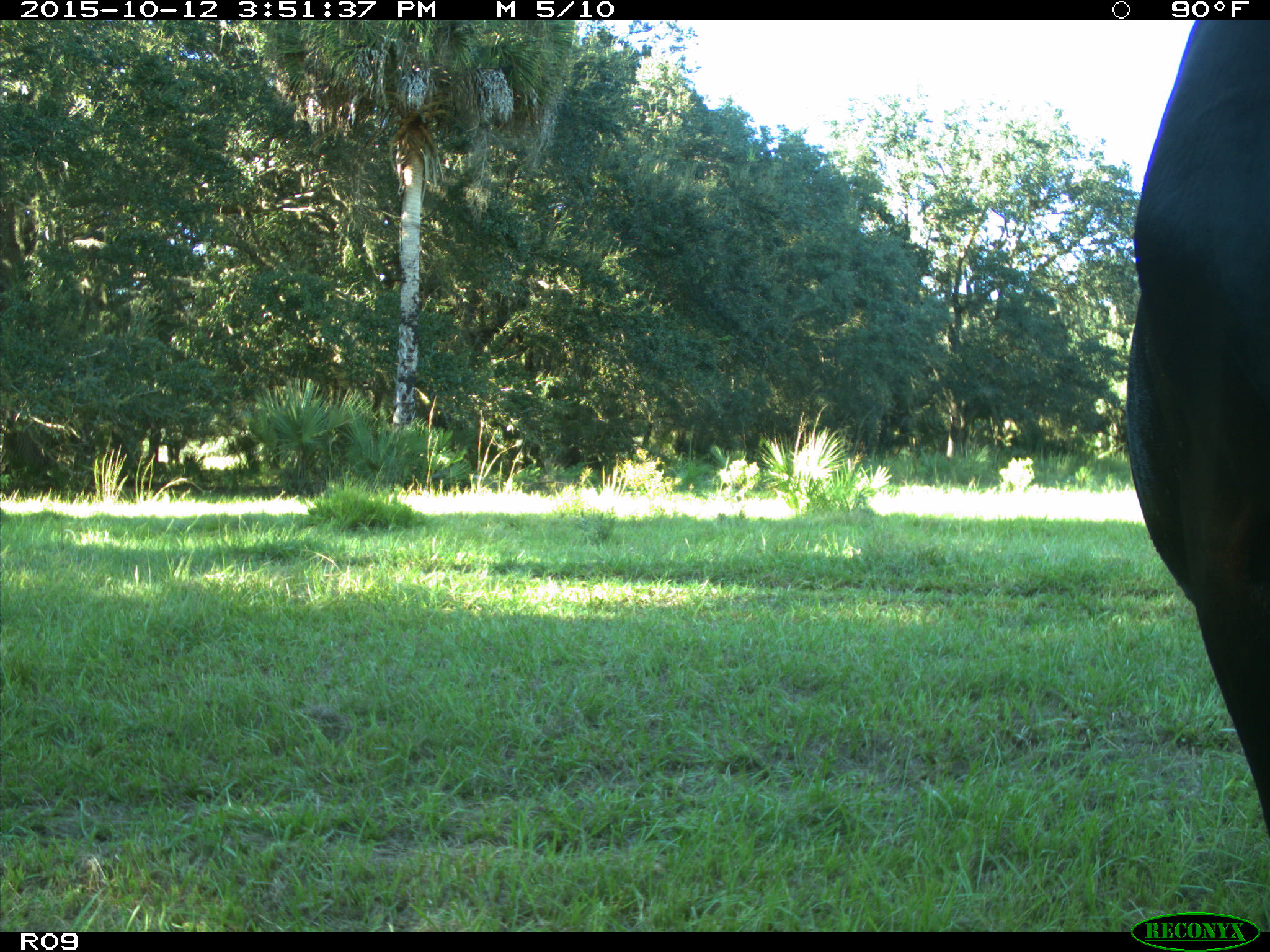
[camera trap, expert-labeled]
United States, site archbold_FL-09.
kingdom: Animalia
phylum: Chordata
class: Mammalia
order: Artiodactyla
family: Bovidae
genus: Bos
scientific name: Bos taurus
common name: domestic cow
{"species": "Bos taurus (domestic cow)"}